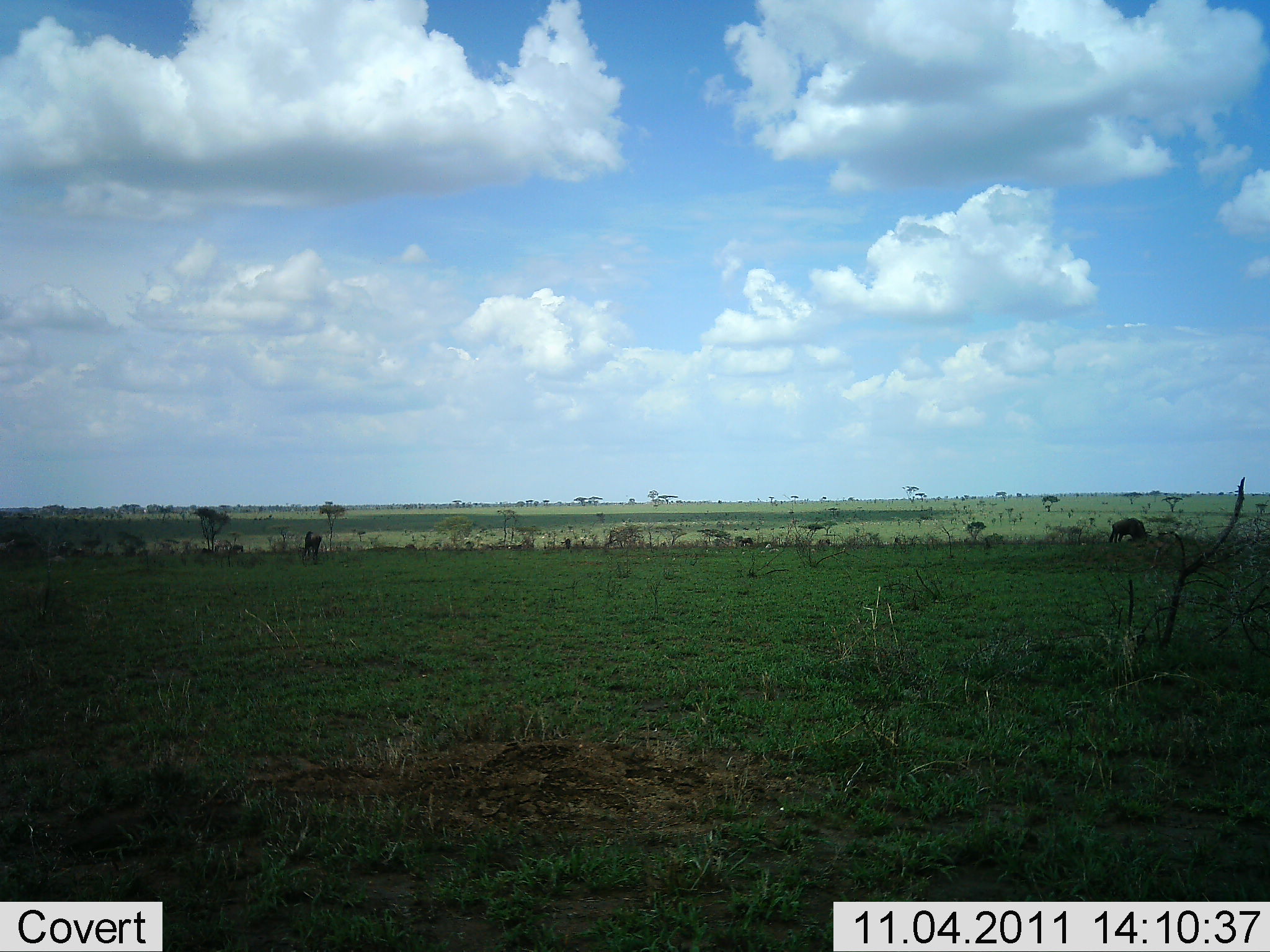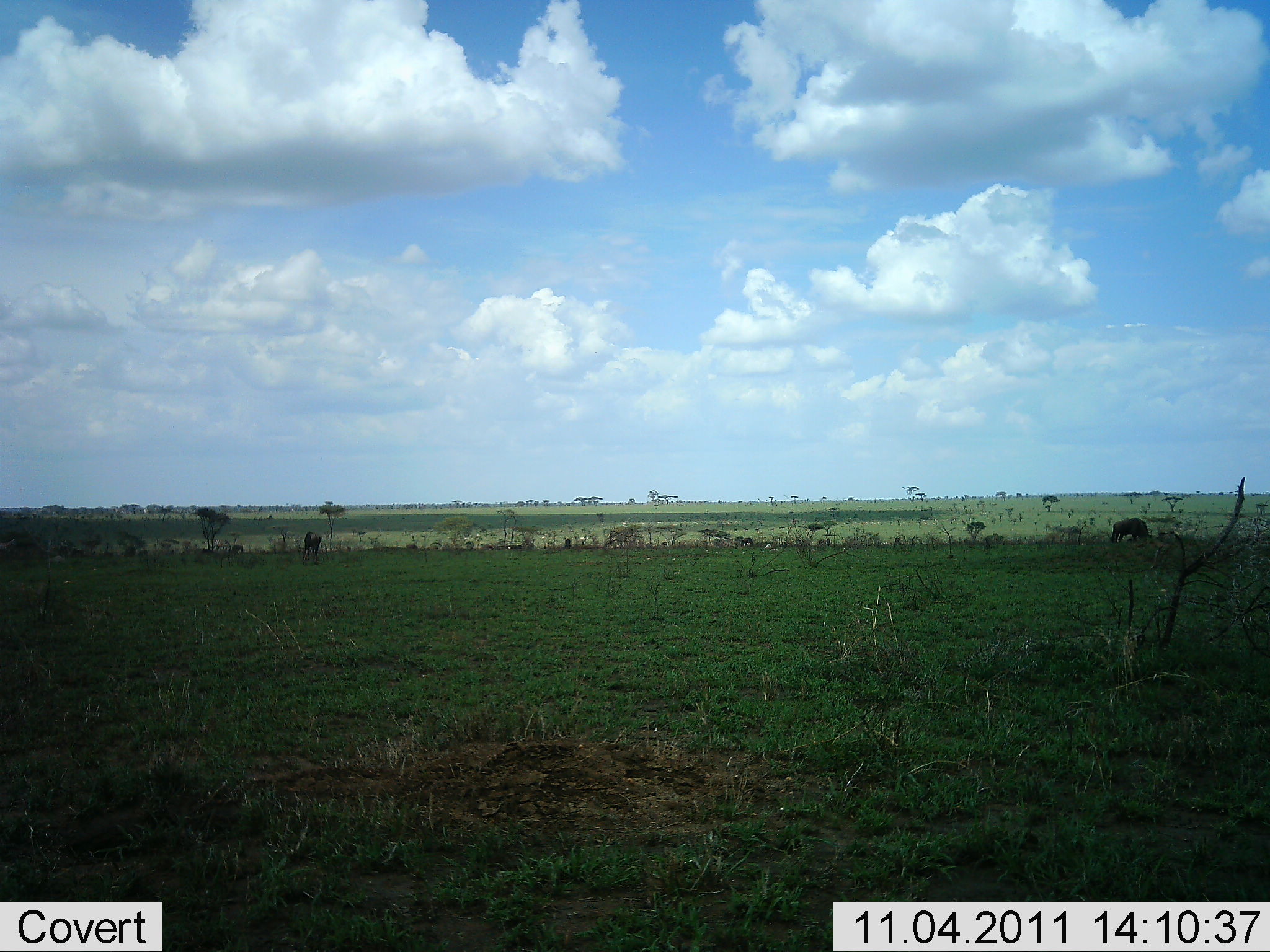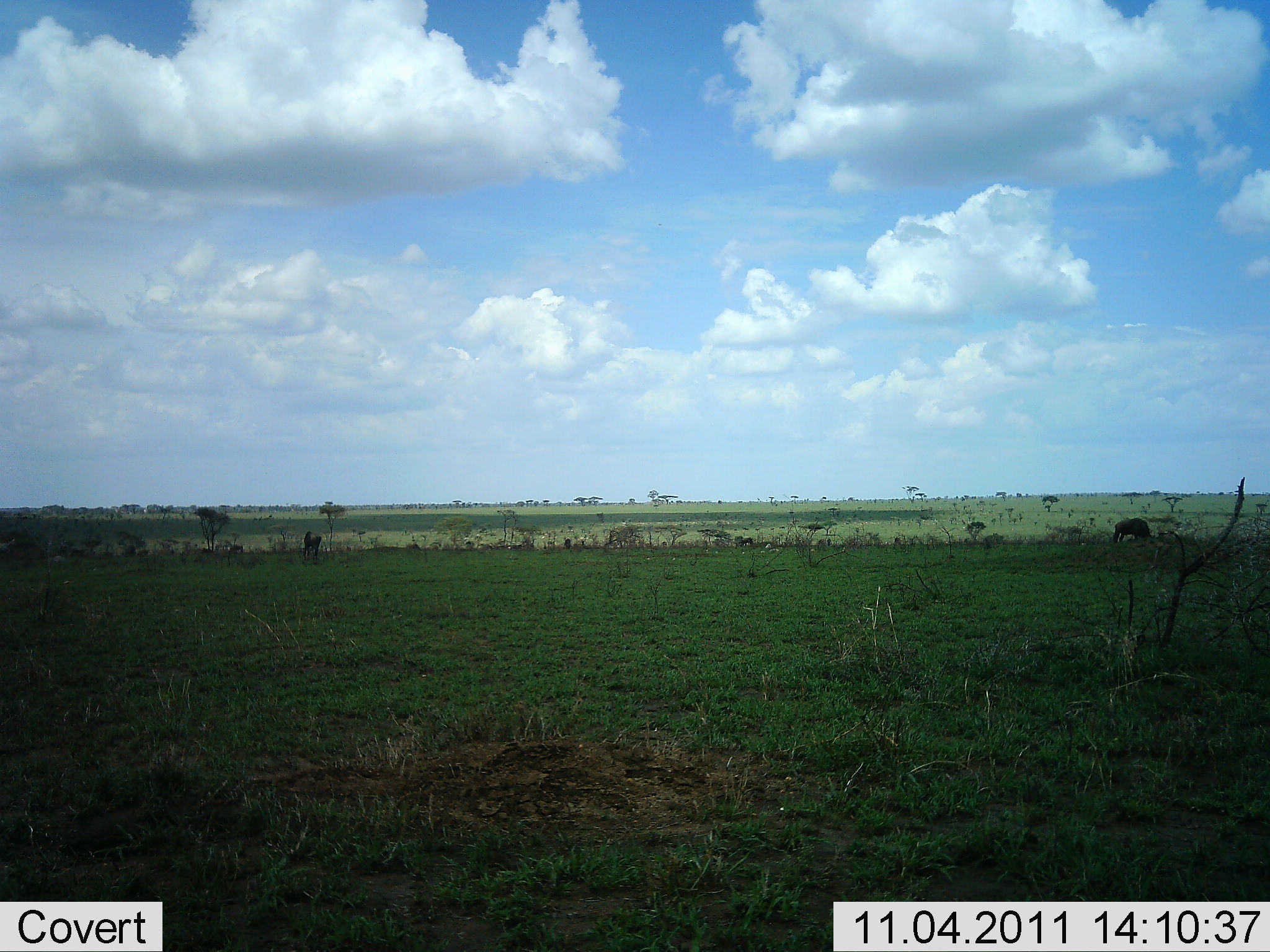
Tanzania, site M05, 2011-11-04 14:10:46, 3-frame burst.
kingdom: Animalia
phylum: Chordata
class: Mammalia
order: Artiodactyla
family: Bovidae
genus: Connochaetes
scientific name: Connochaetes taurinus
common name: blue wildebeest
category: wildebeest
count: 2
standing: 25%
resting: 0%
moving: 12%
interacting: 0%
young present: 0%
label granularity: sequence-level